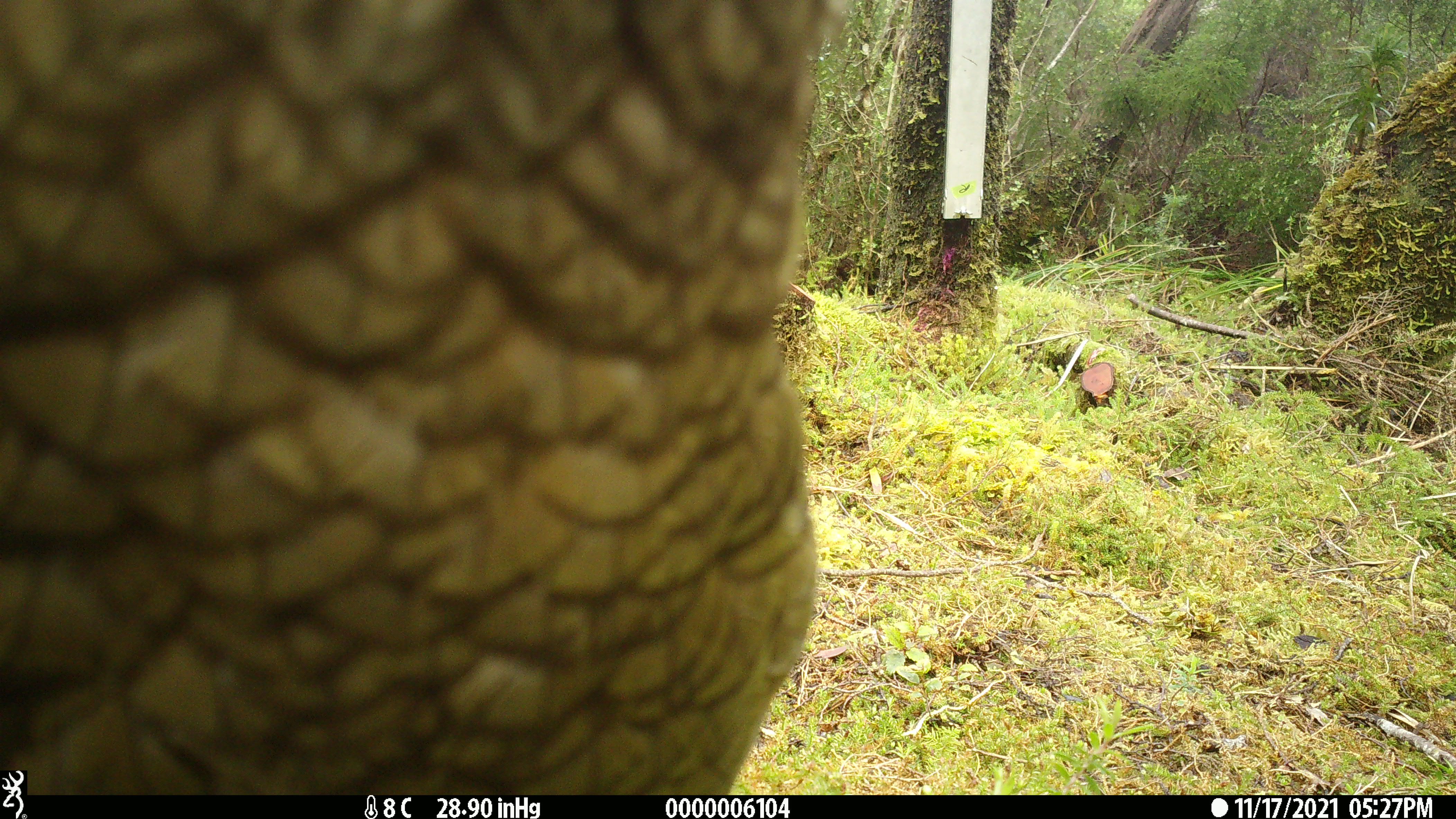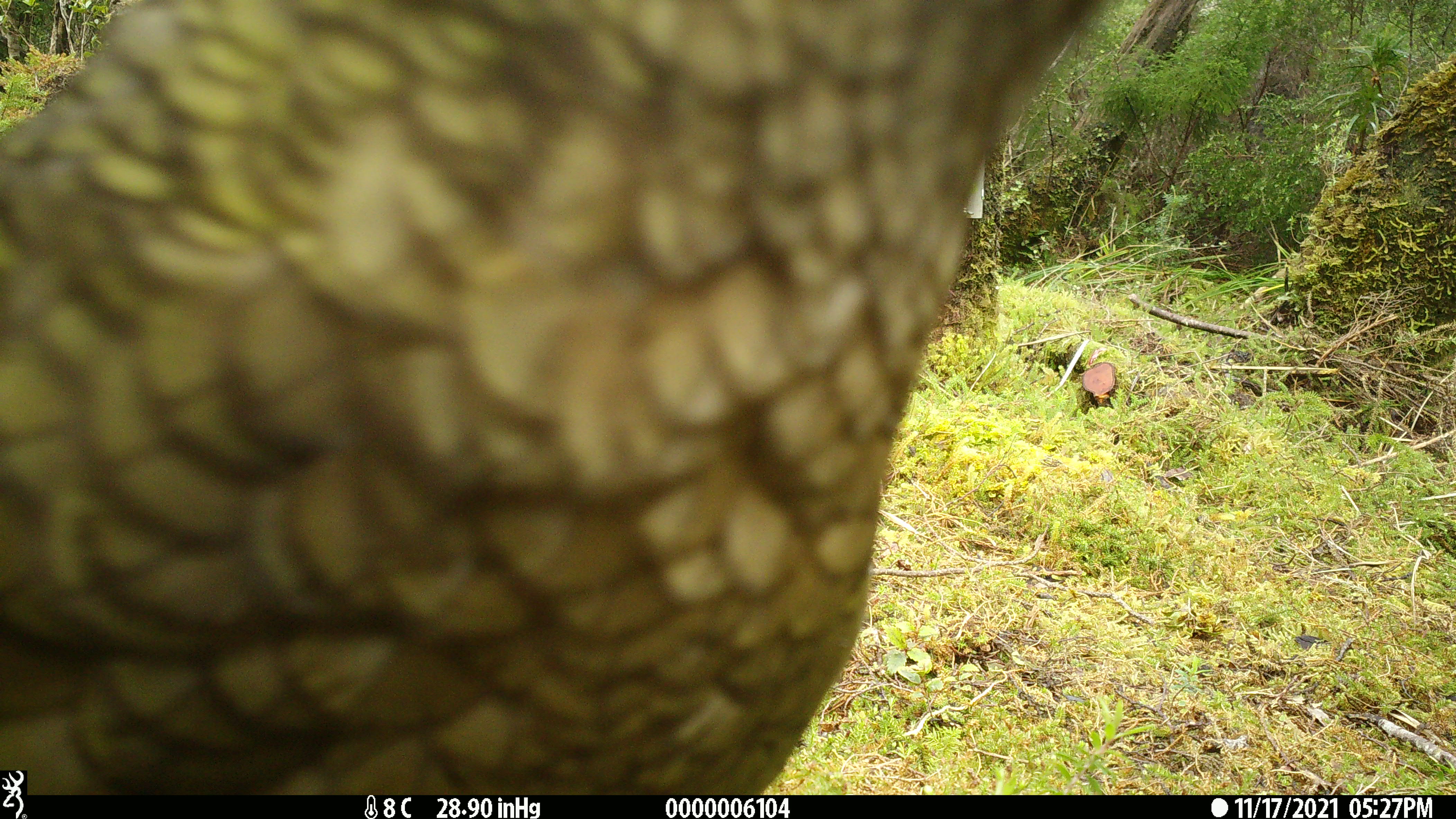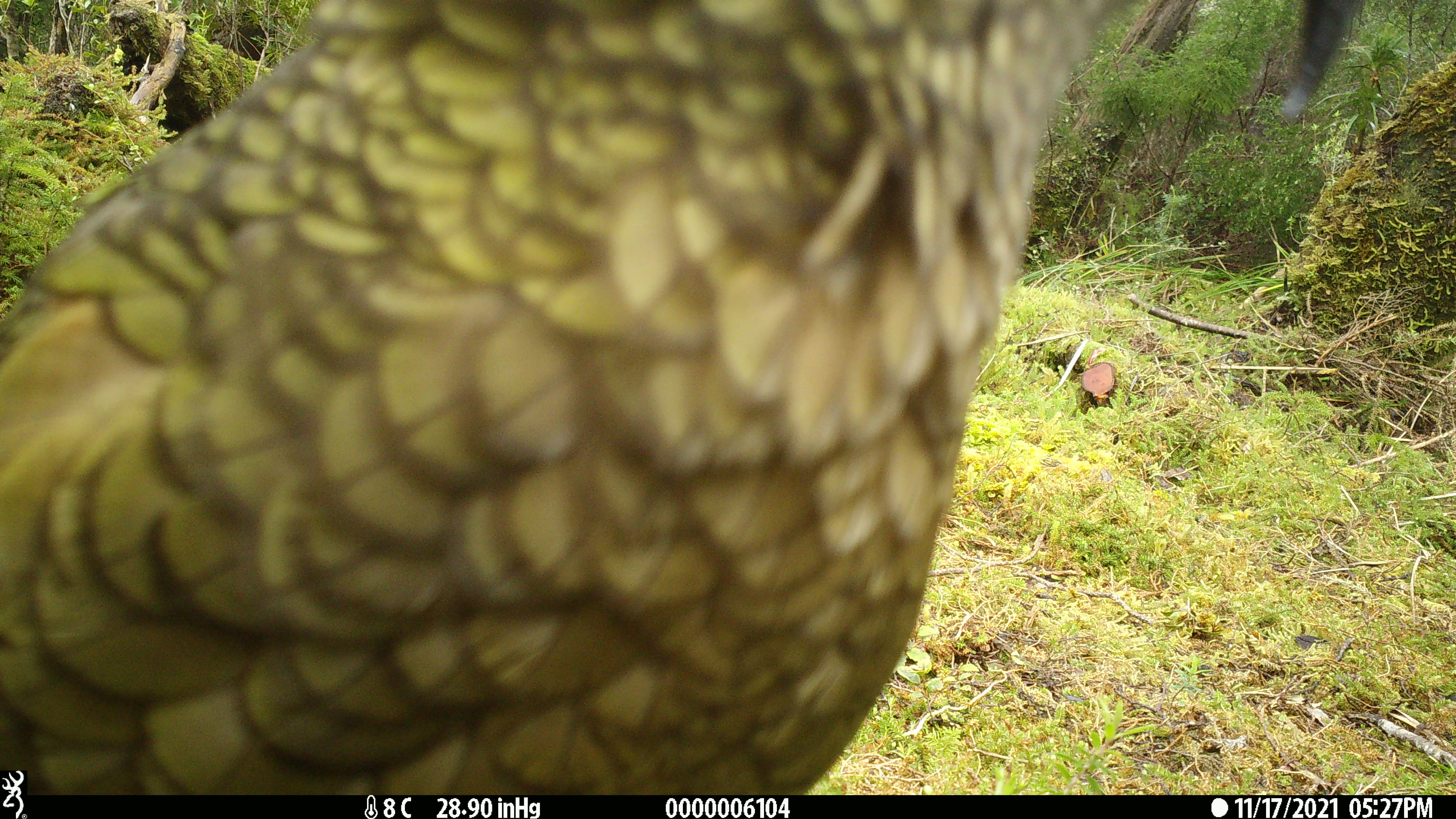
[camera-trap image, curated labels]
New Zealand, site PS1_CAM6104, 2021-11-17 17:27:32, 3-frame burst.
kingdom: Animalia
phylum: Chordata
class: Aves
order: Psittaciformes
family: Strigopidae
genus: Nestor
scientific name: Nestor notabilis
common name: kea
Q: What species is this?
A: Kea (Nestor notabilis).